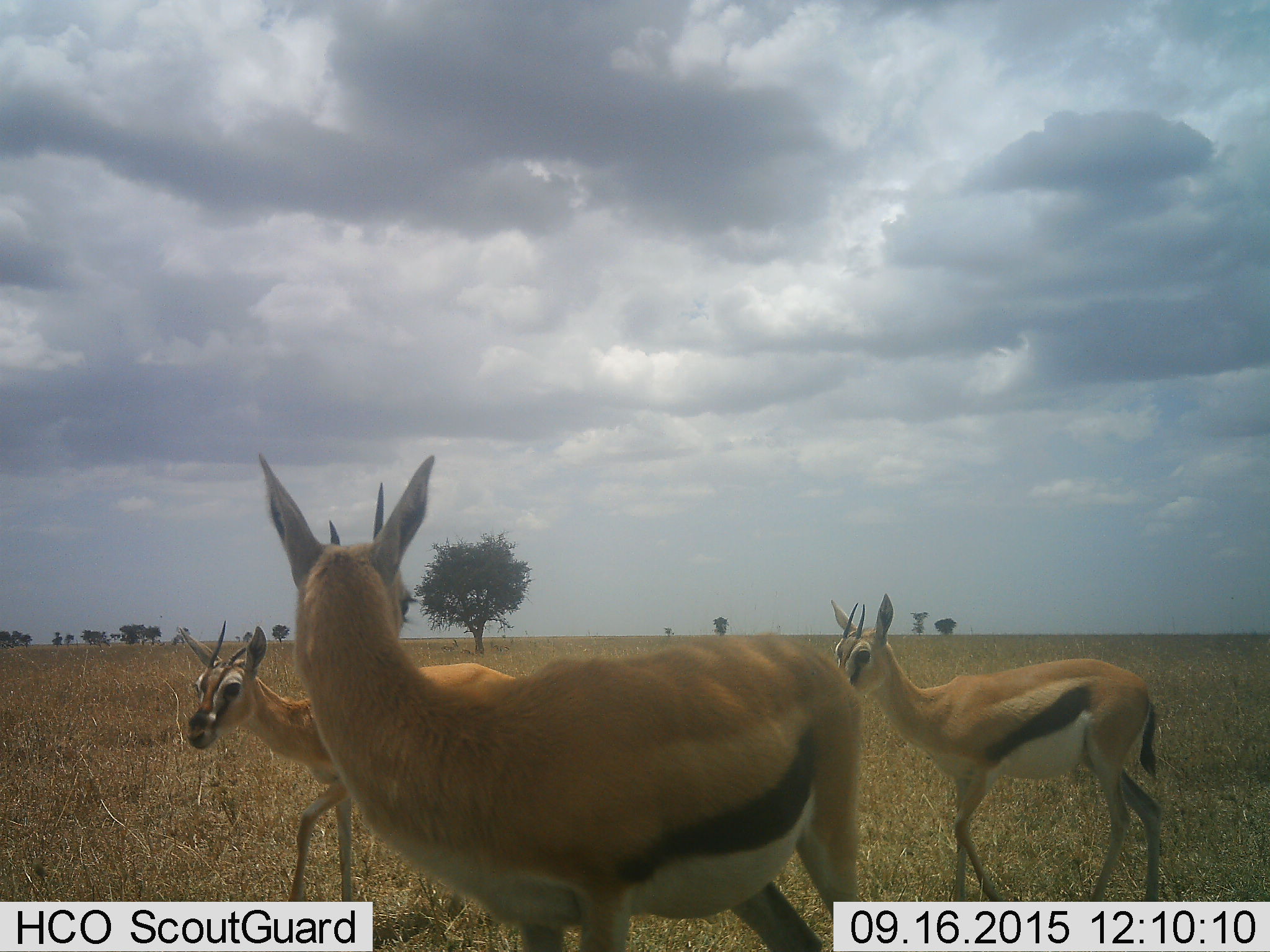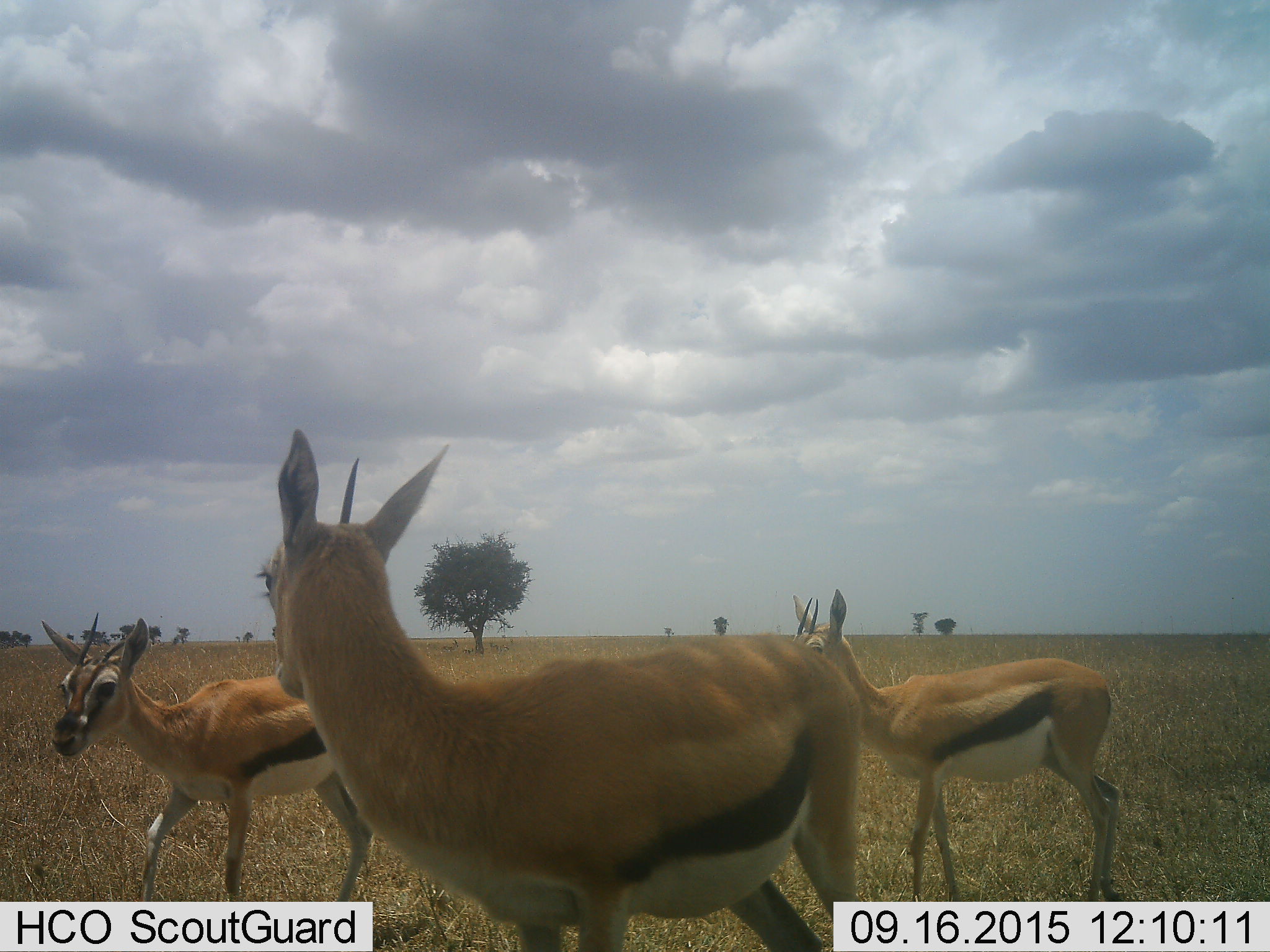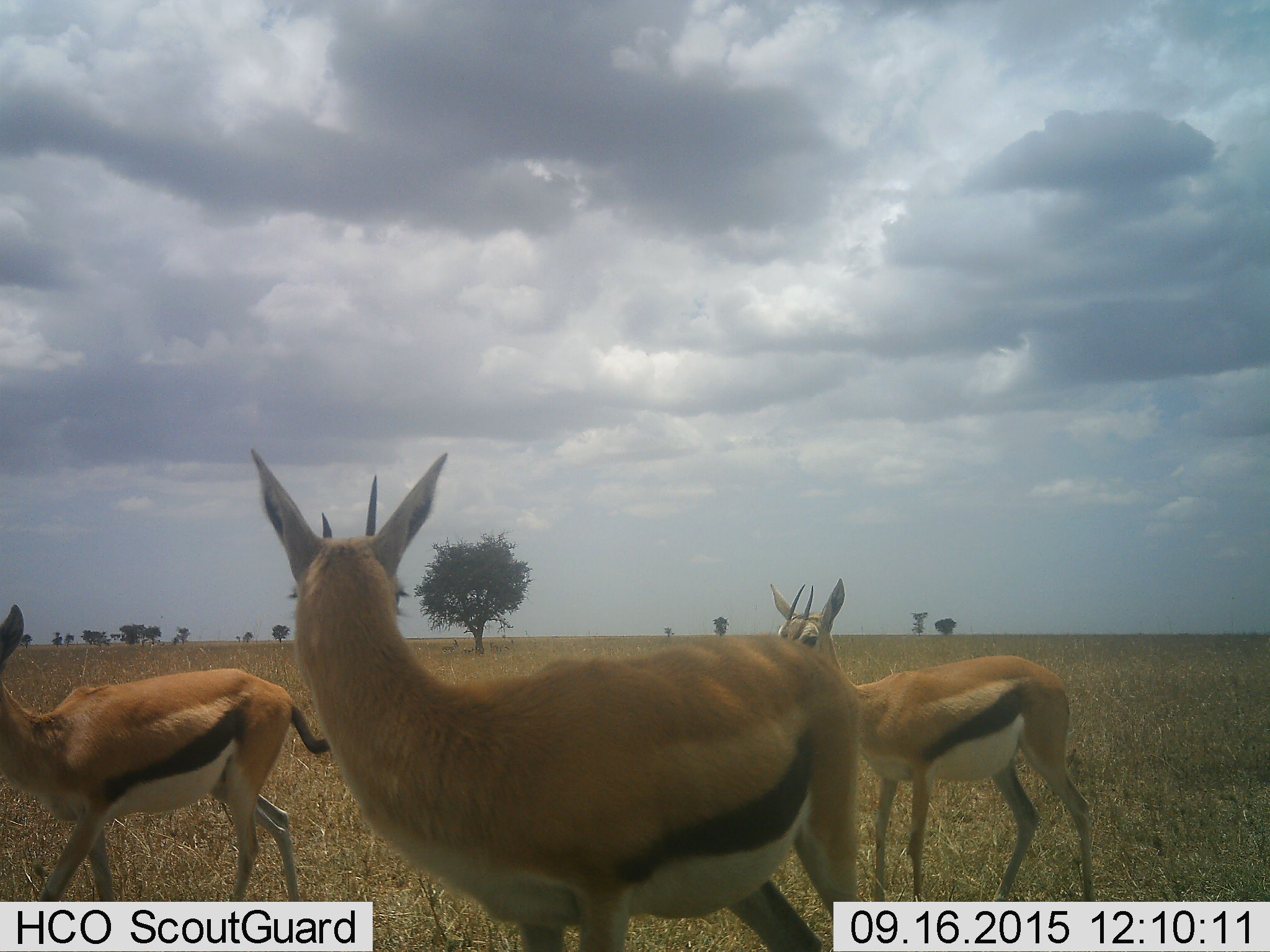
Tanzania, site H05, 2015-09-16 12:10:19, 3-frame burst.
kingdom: Animalia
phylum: Chordata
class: Mammalia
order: Artiodactyla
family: Bovidae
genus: Eudorcas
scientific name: Eudorcas thomsonii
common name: thomson's gazelle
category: gazellethomsons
Gazellethomsons (thomson's gazelle) (Eudorcas thomsonii), count 3. Behavior (volunteer vote fractions): standing 86%, resting 0%, moving 57%, interacting 14%. Young present (vote fraction): 14%. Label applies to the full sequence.